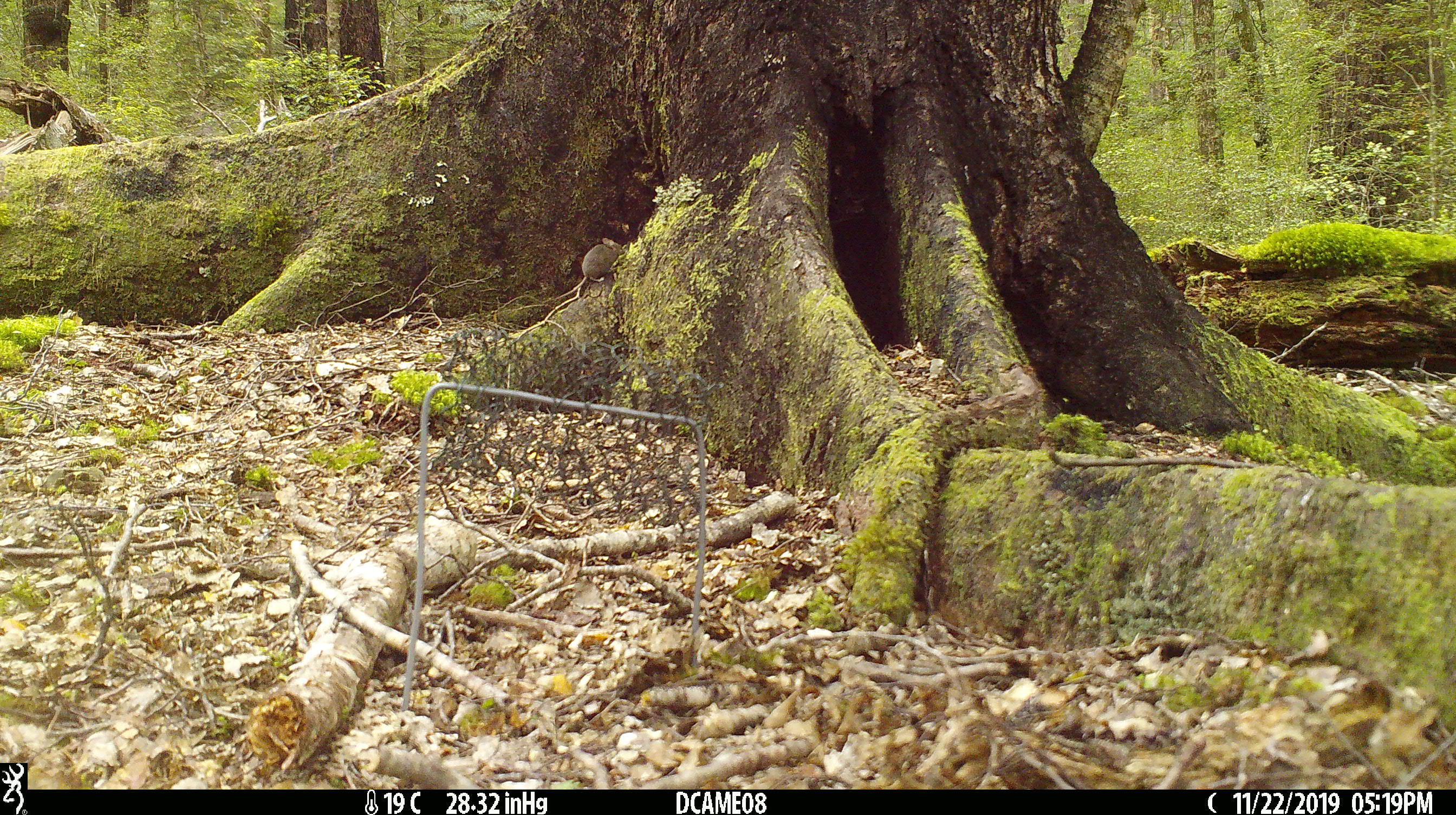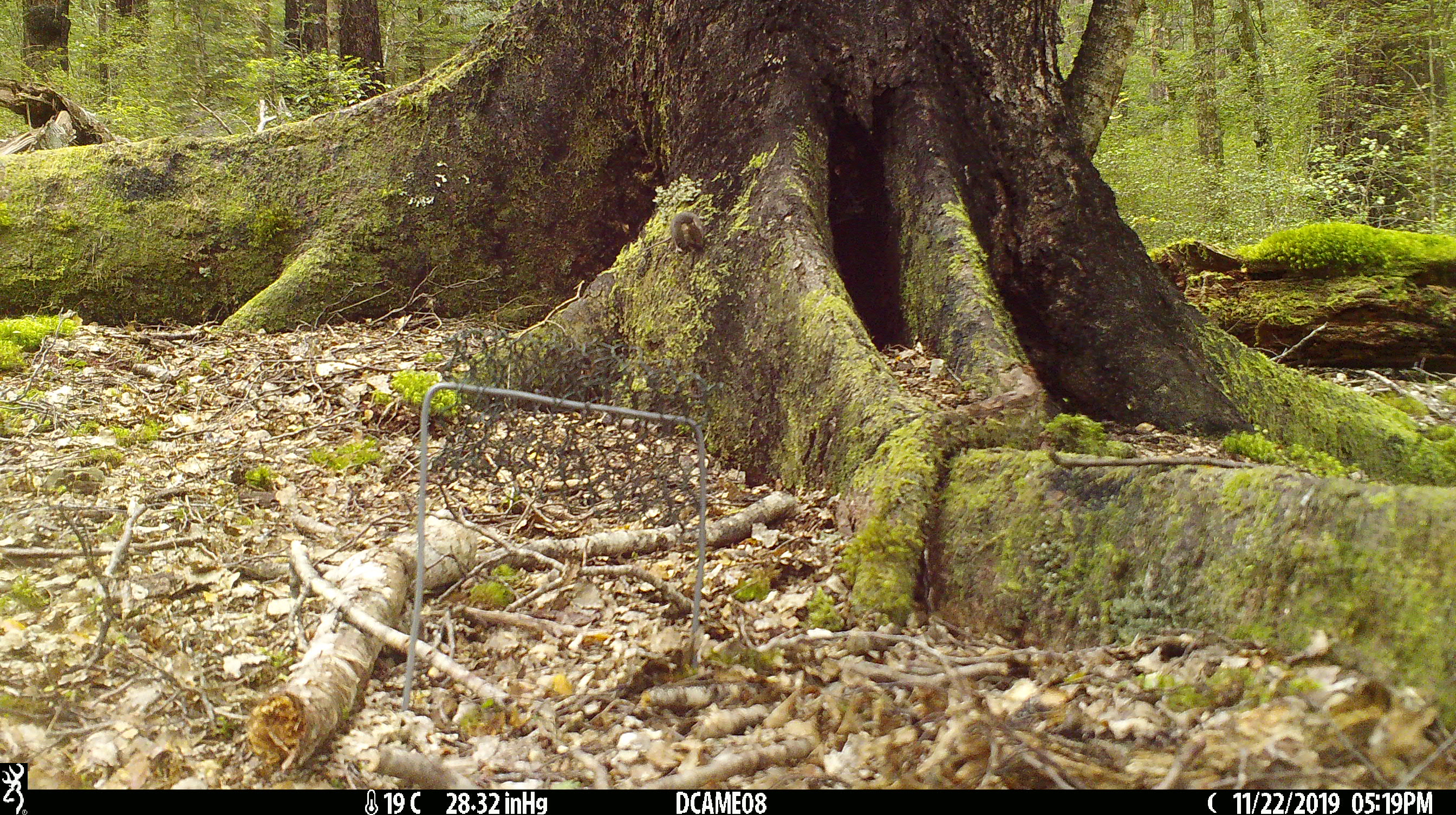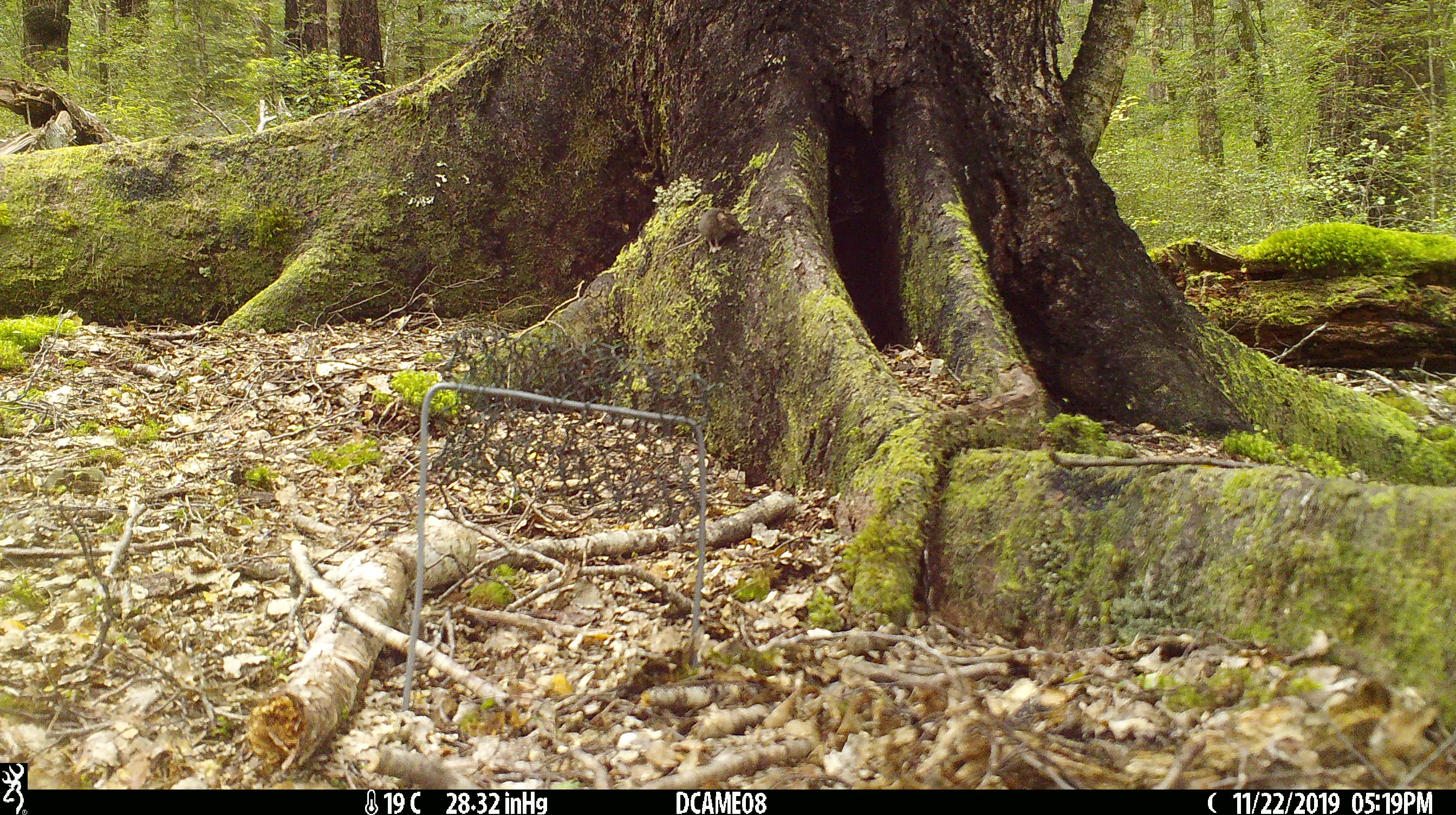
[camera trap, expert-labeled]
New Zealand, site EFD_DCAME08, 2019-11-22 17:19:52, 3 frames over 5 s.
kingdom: Animalia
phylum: Chordata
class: Mammalia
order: Rodentia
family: Muridae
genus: Mus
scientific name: Mus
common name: mouse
Mouse (Mus).